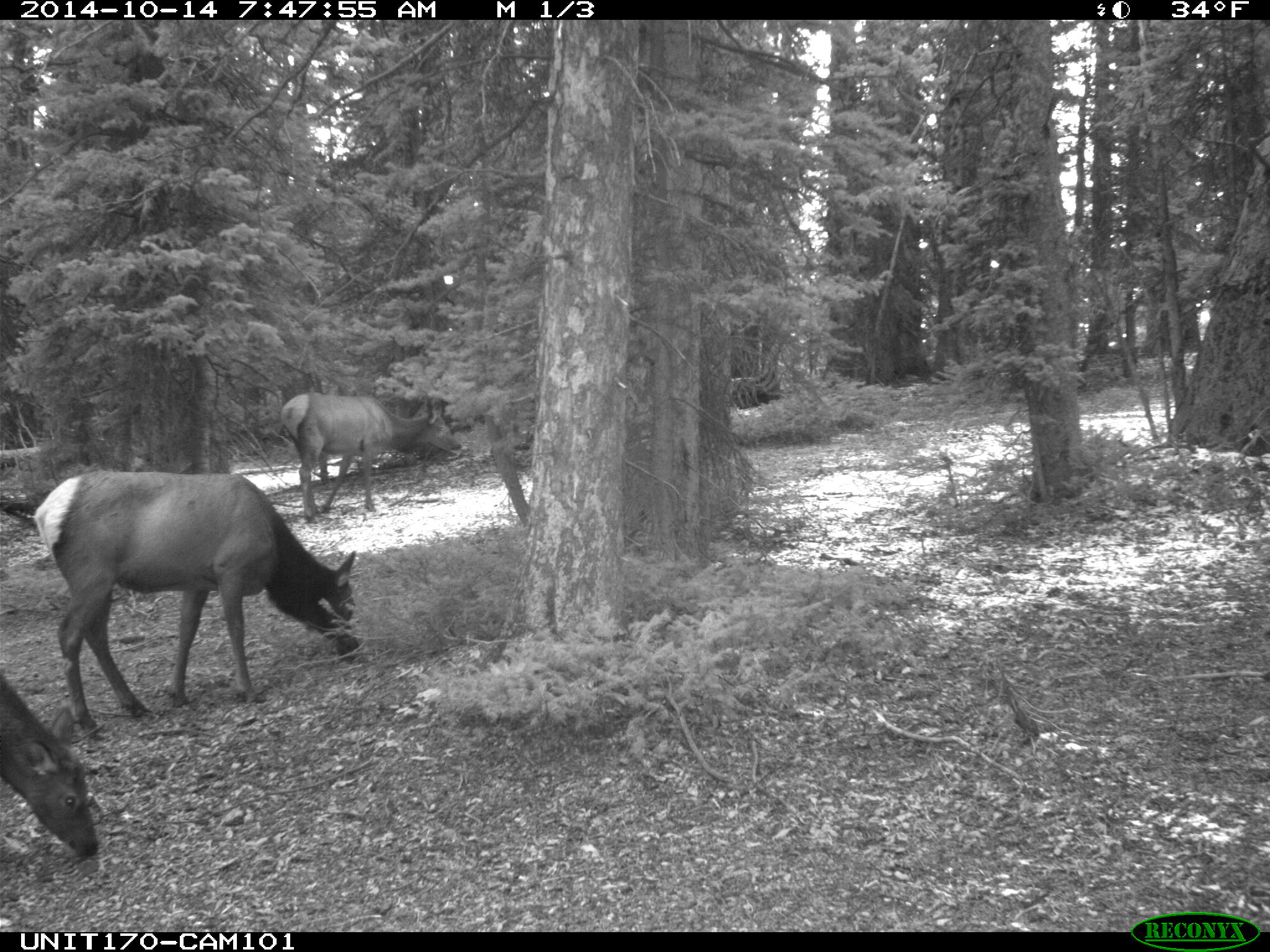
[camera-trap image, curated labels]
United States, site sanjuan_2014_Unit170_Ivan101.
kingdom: Animalia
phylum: Chordata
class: Mammalia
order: Artiodactyla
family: Cervidae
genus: Cervus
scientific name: Cervus elaphus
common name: red deer